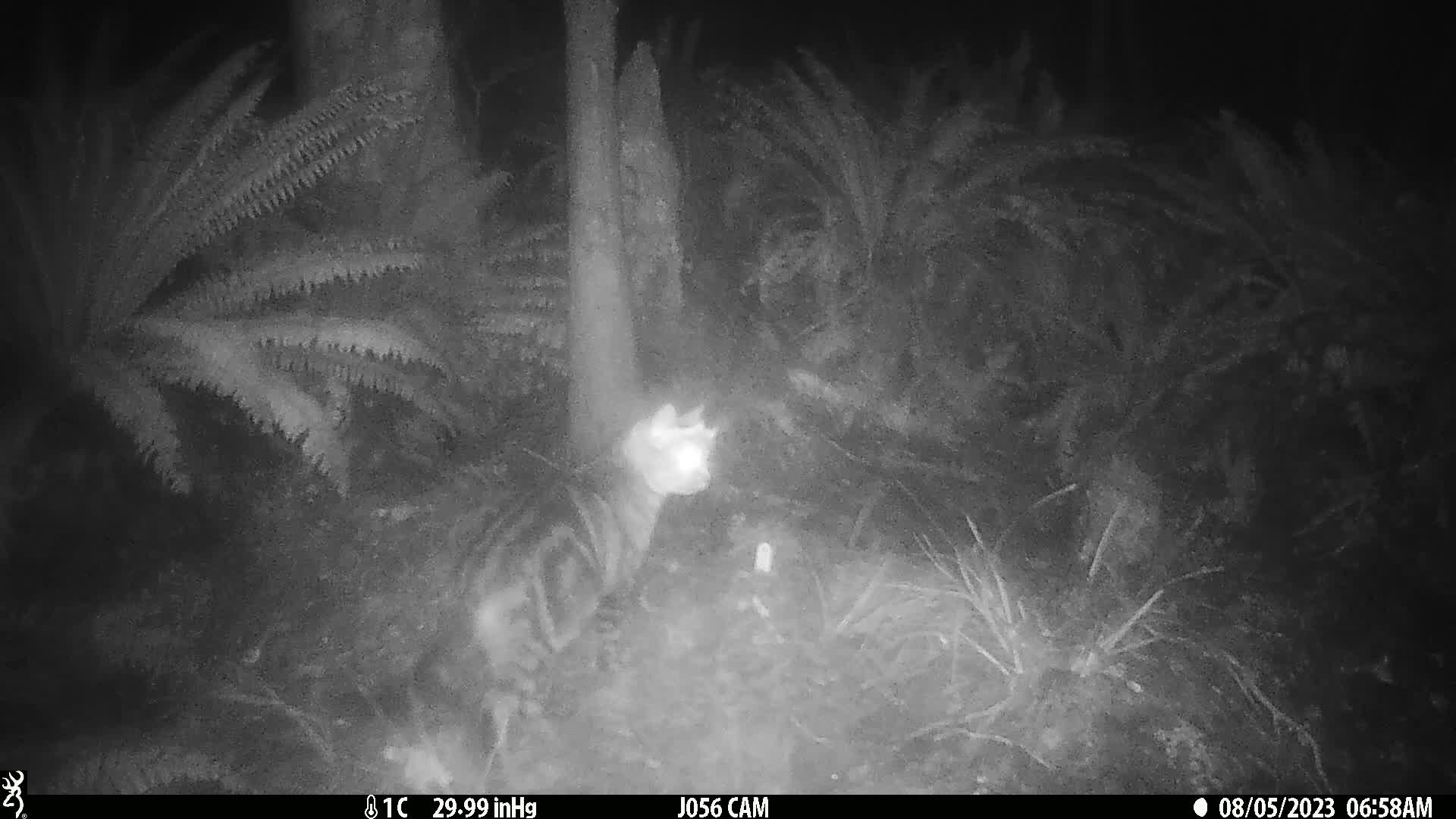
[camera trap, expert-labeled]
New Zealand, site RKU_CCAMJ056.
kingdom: Animalia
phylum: Chordata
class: Mammalia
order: Carnivora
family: Felidae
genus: Felis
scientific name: Felis catus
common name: domestic cat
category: cat